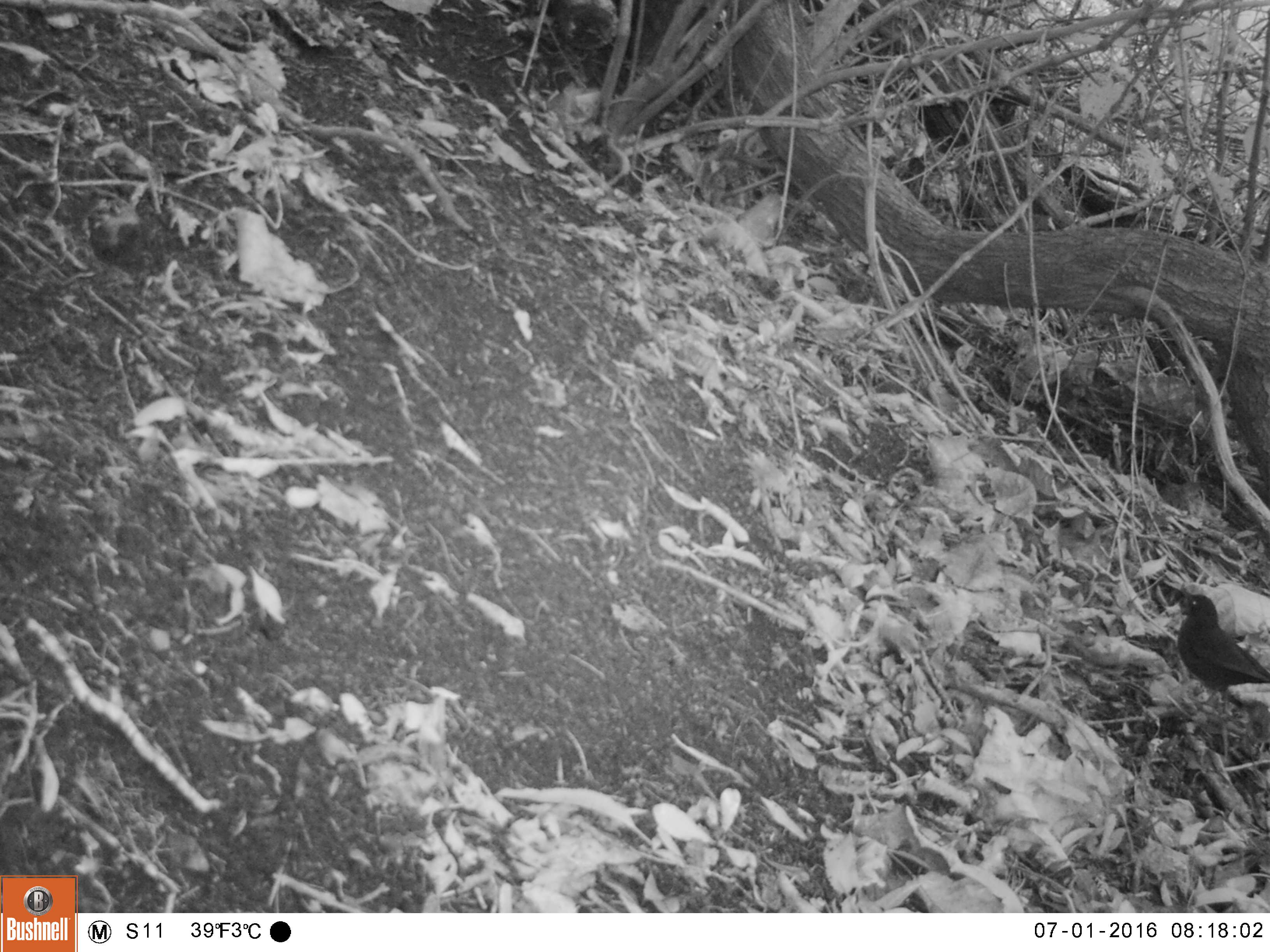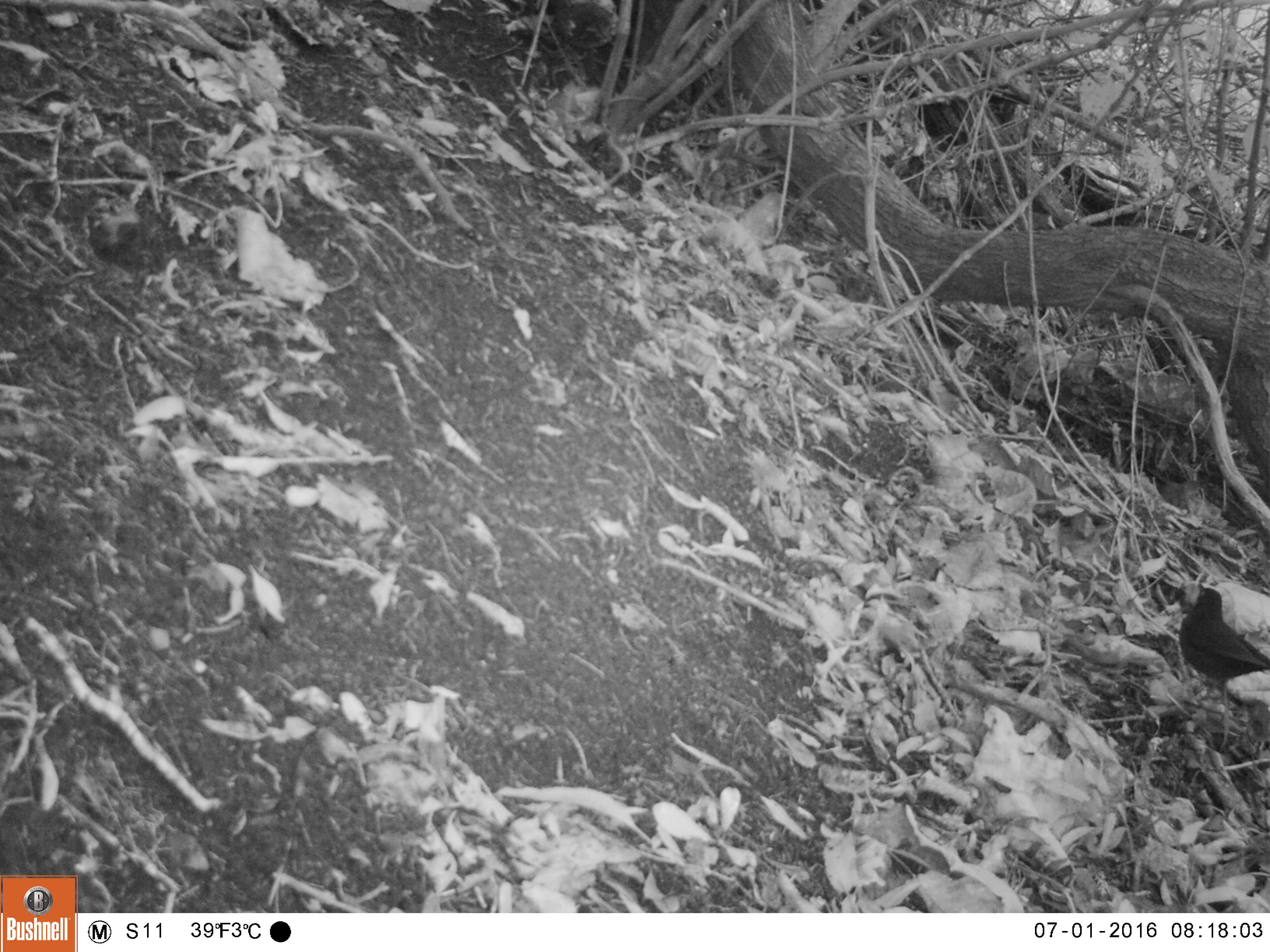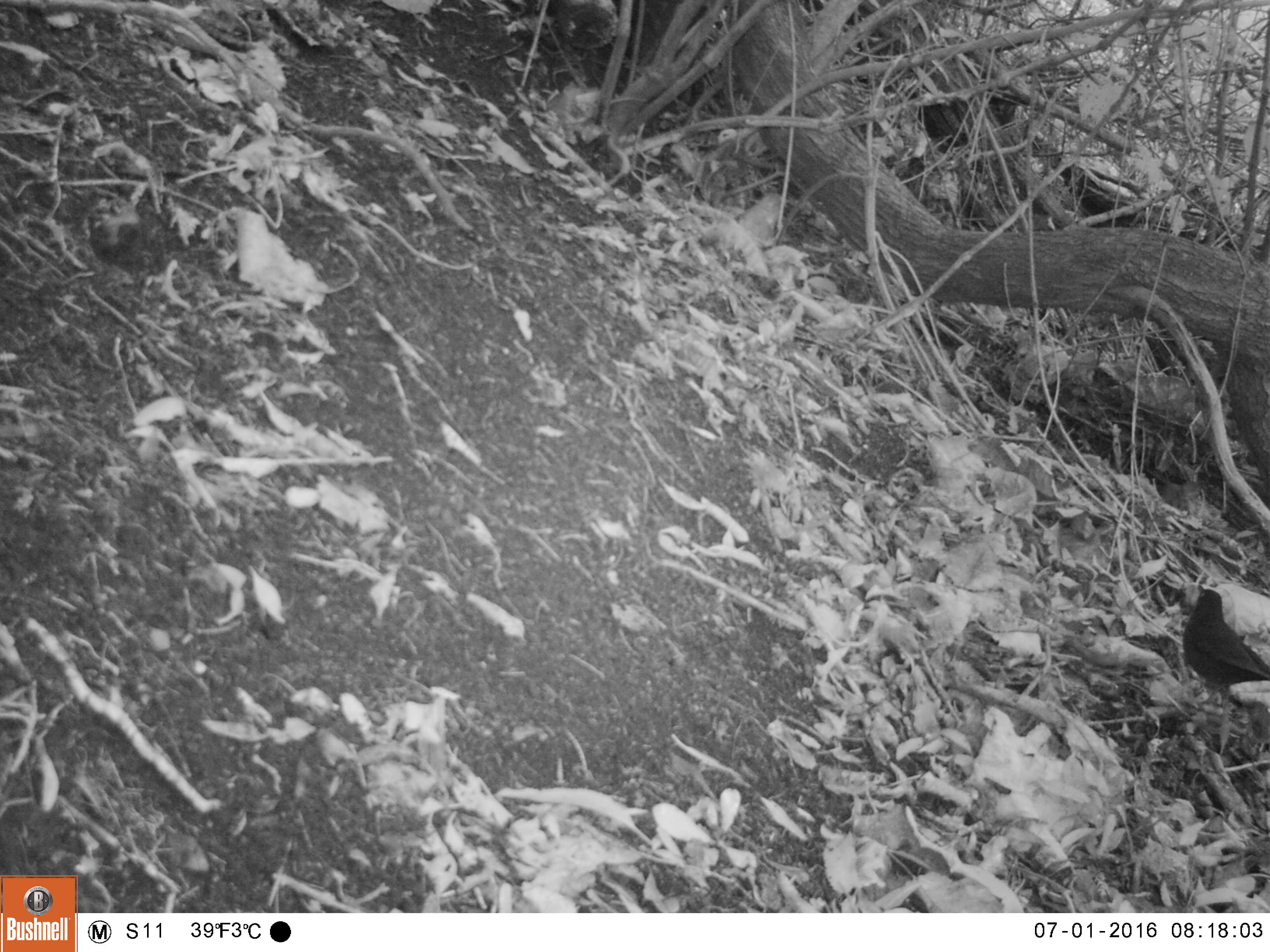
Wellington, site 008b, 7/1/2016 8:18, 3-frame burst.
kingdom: Animalia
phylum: Chordata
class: Aves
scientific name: Aves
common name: bird